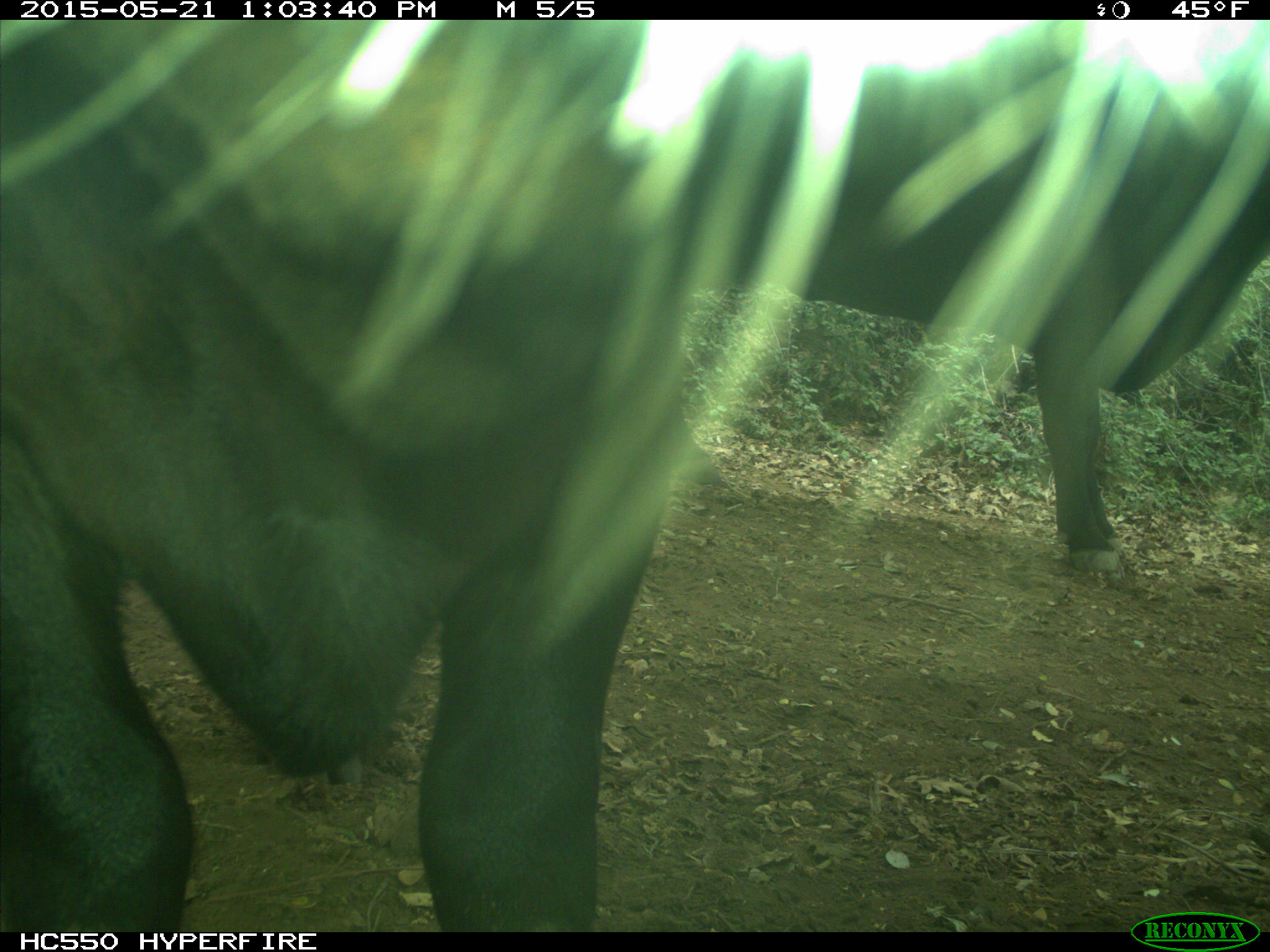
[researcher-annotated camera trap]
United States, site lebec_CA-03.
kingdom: Animalia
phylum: Chordata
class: Mammalia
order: Artiodactyla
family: Bovidae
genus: Bos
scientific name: Bos taurus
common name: domestic cow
Bos taurus (domestic cow).